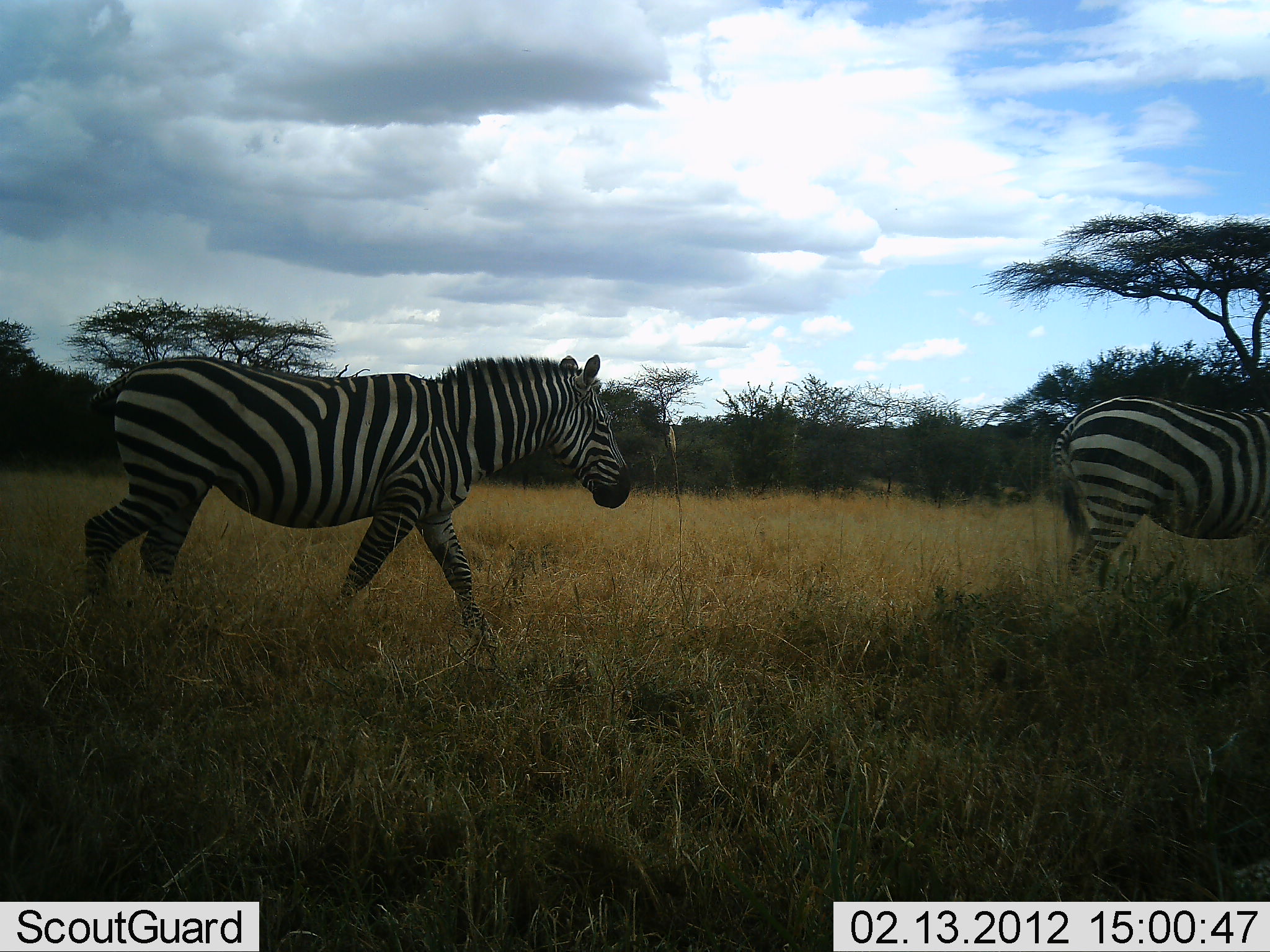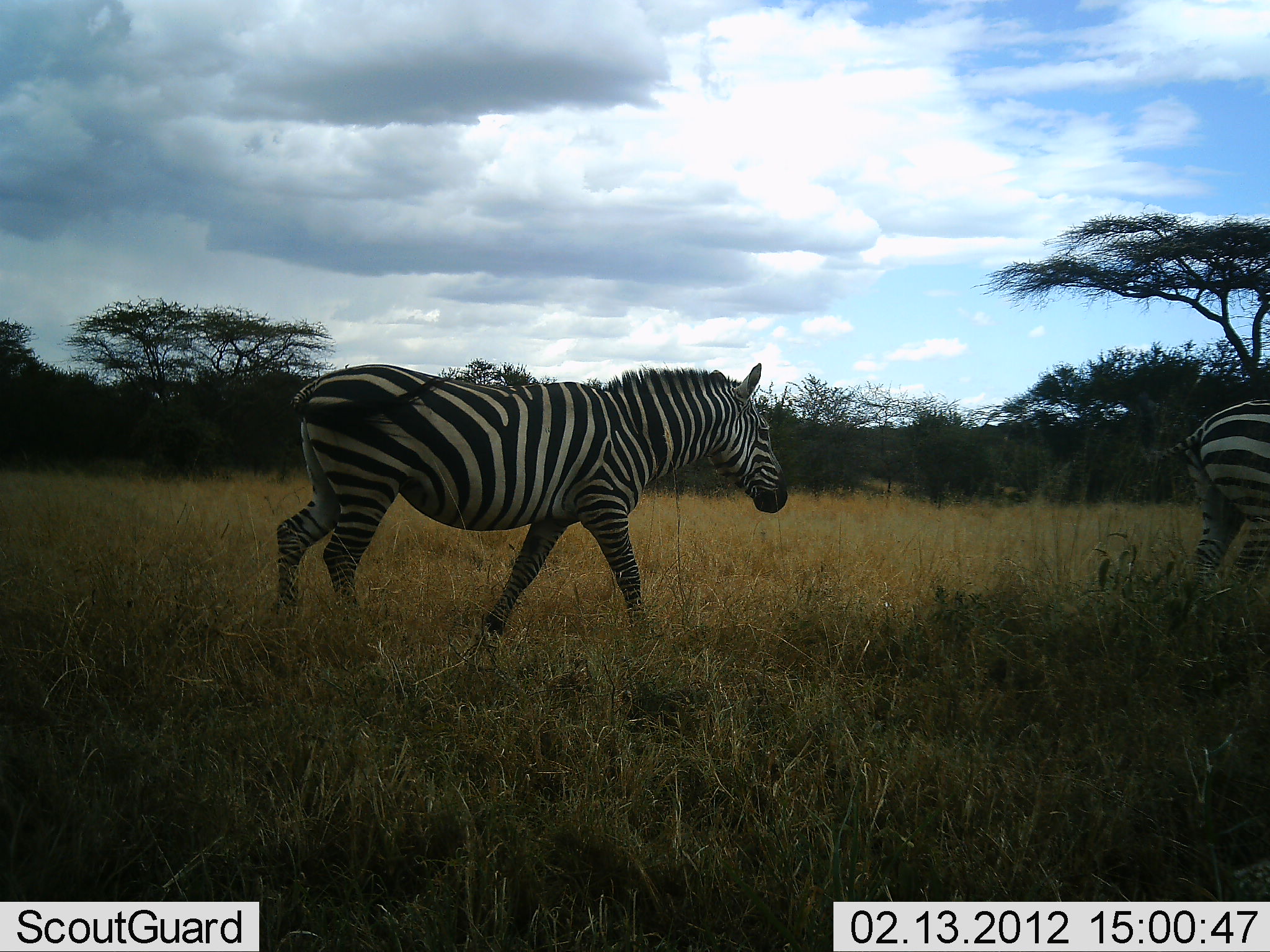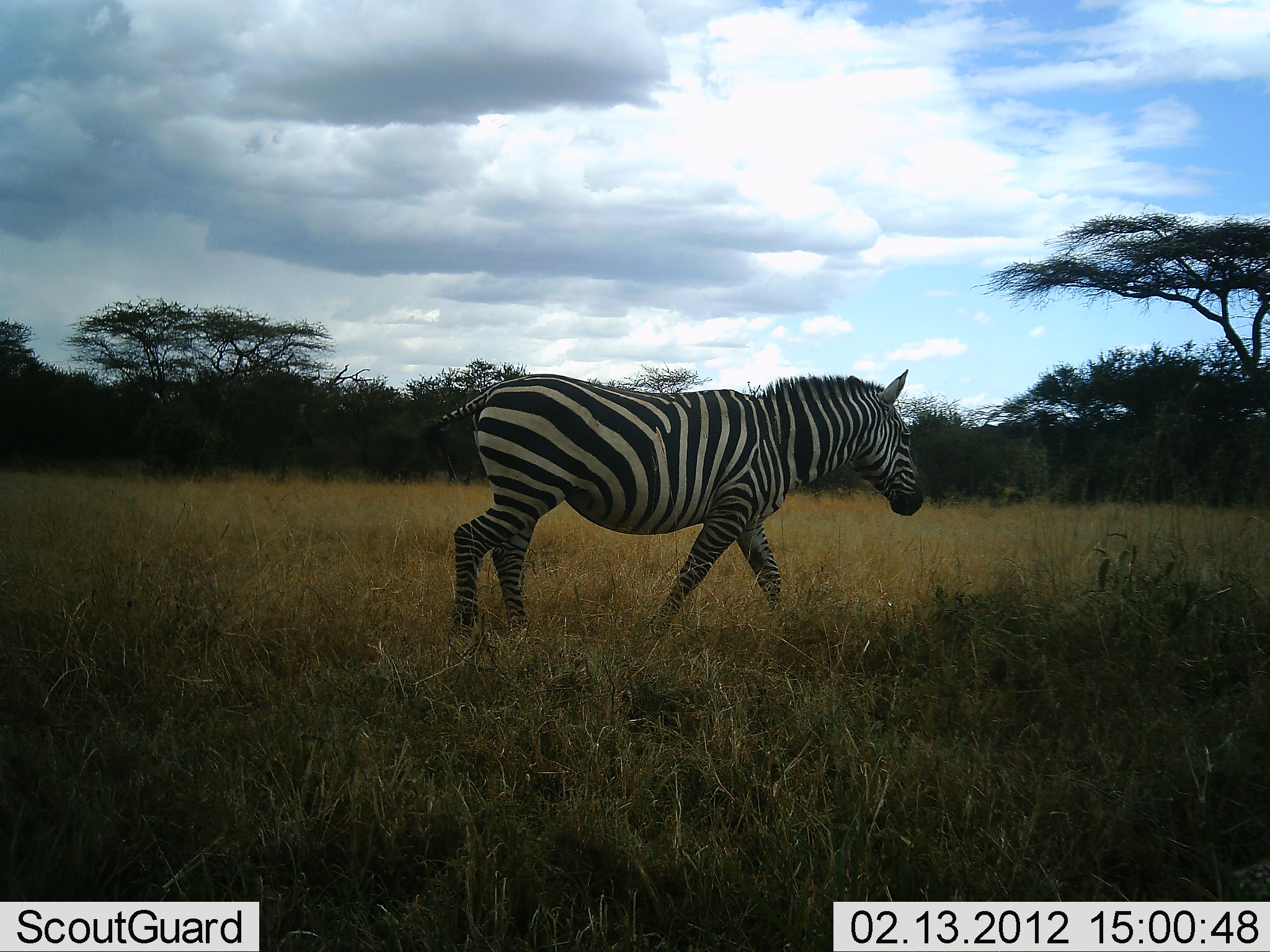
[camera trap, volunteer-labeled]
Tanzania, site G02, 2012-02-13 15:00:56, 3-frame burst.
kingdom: Animalia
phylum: Chordata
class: Mammalia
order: Perissodactyla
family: Equidae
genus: Equus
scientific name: Equus quagga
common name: plains zebra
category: zebra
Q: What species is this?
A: Zebra (plains zebra) (Equus quagga).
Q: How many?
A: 2.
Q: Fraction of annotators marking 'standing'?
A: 0%.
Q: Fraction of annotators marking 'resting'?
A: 0%.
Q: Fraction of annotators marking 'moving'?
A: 100%.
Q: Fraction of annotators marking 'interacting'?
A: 0%.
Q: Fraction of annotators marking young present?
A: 0%.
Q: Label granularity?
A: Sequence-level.